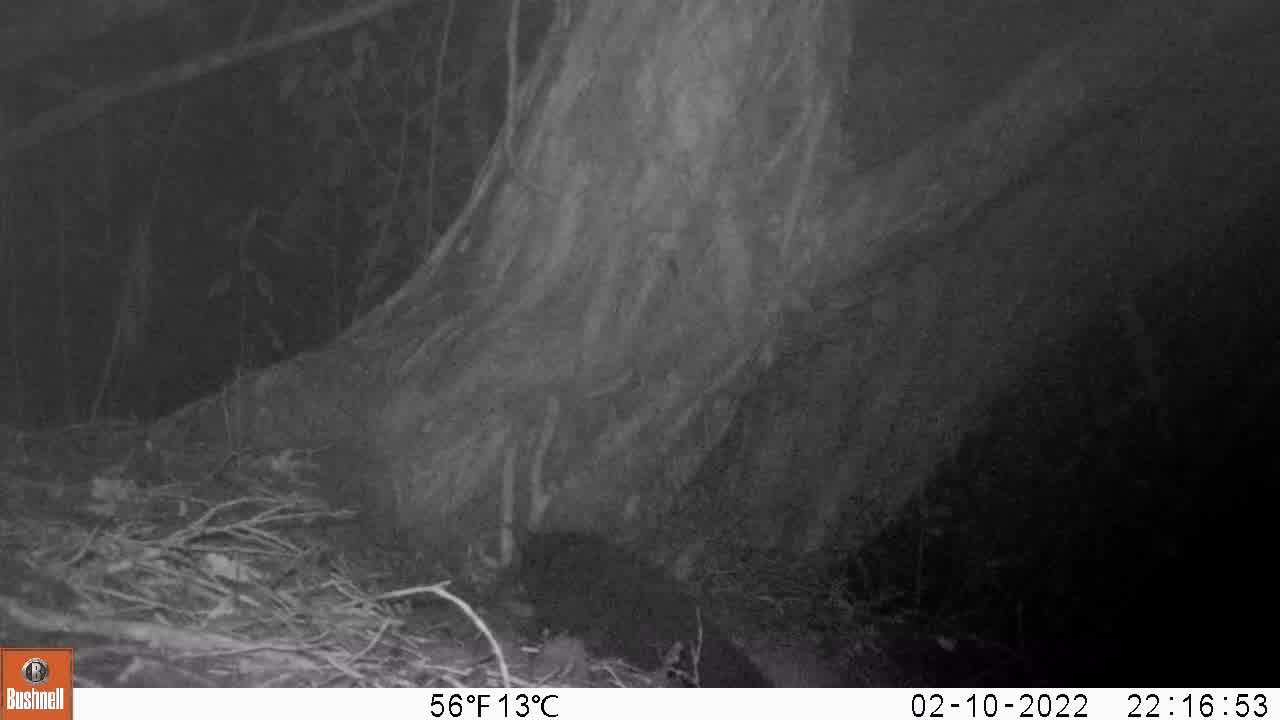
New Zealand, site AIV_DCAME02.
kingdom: Animalia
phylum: Chordata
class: Mammalia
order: Carnivora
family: Felidae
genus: Felis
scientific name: Felis catus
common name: domestic cat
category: cat